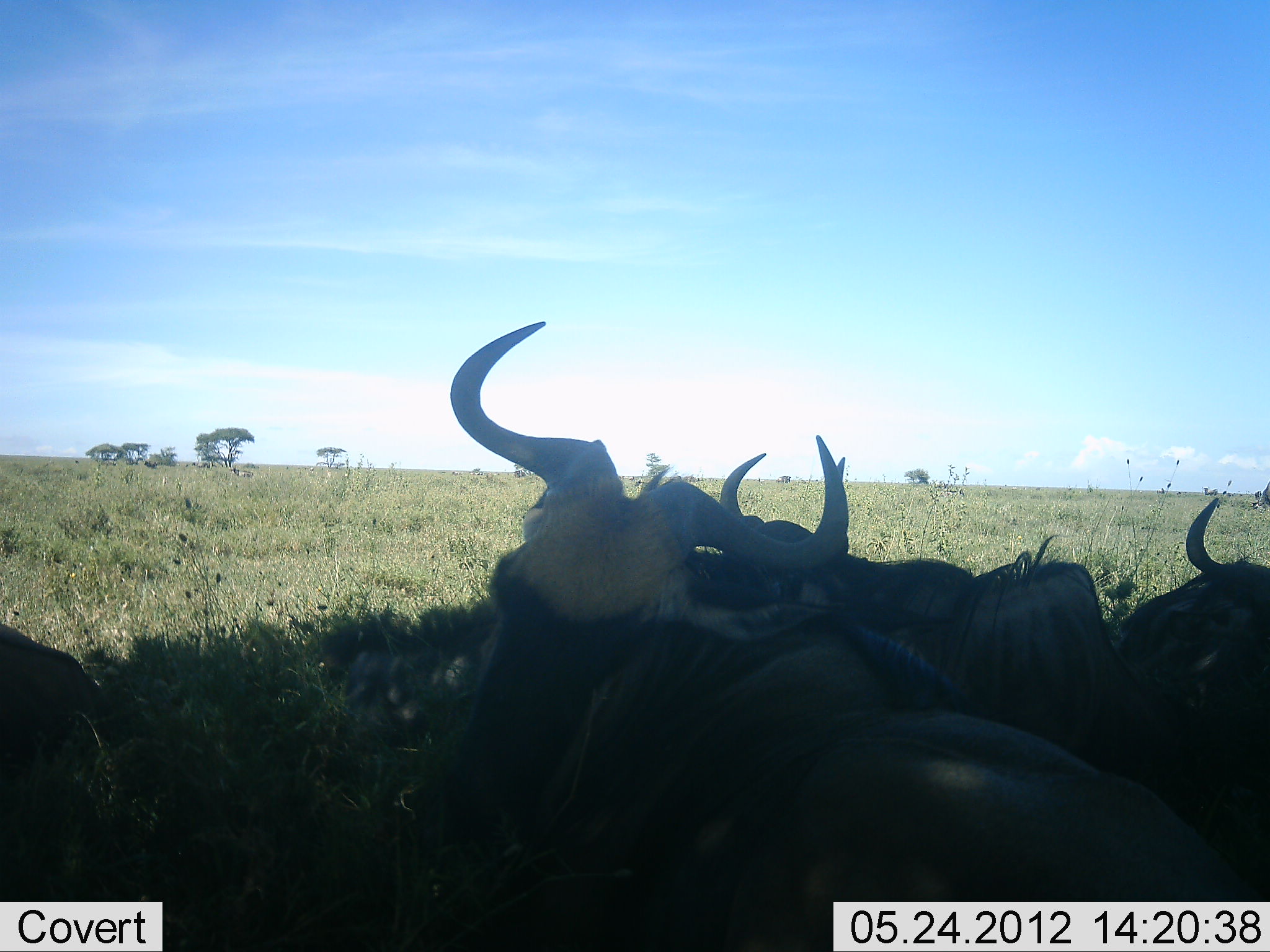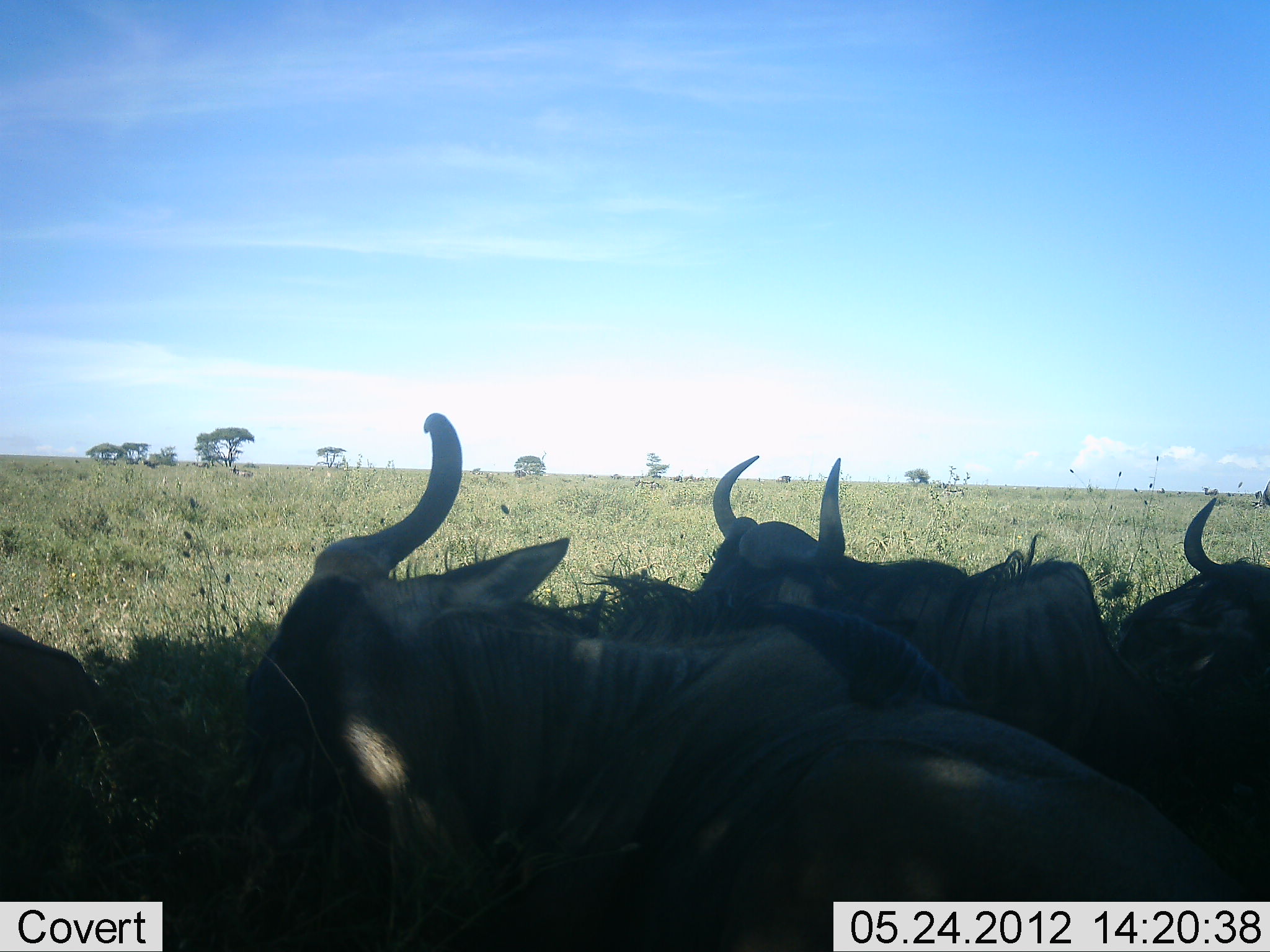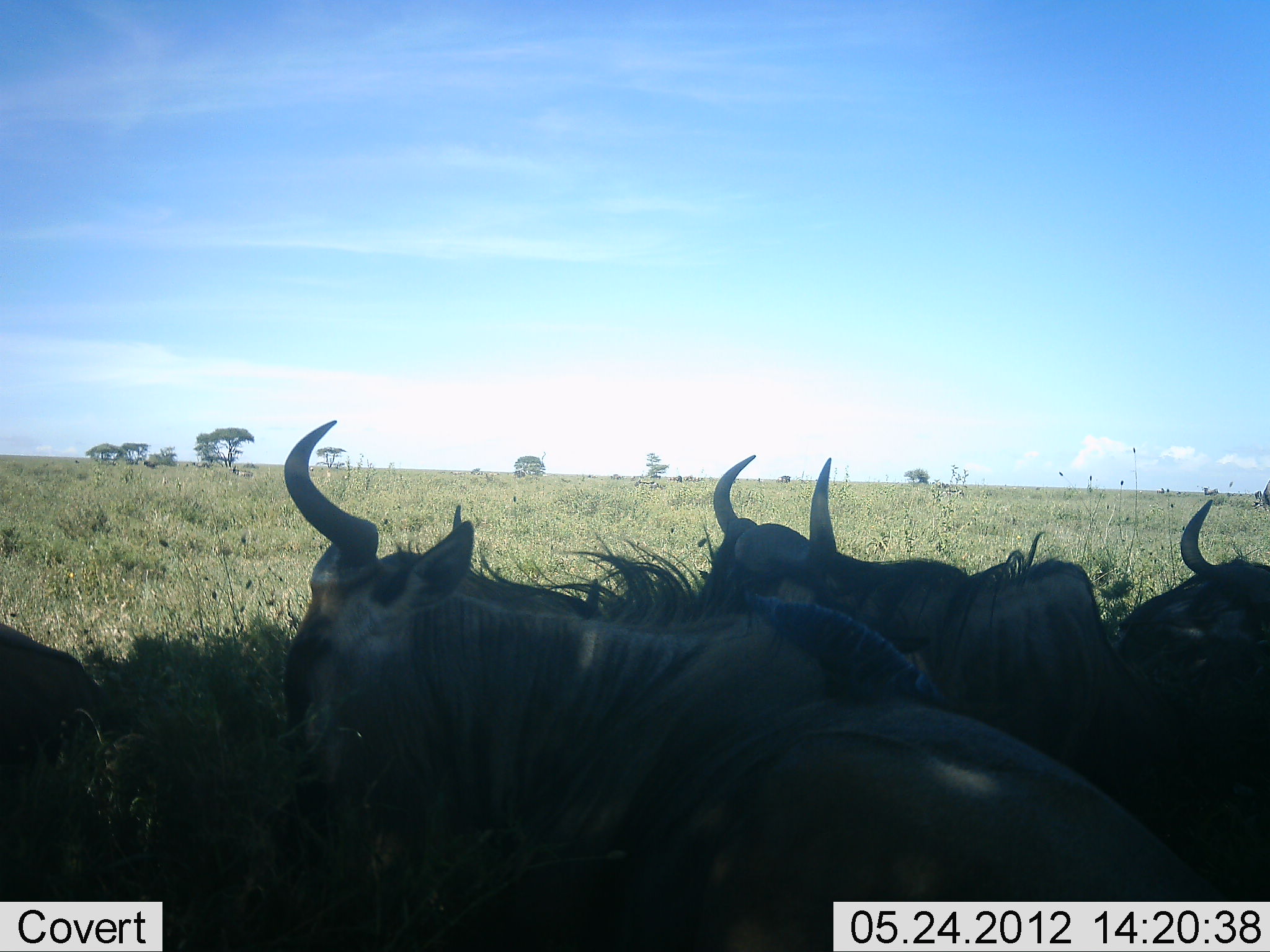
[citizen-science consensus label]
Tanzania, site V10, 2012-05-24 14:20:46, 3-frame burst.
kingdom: Animalia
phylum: Chordata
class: Mammalia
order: Artiodactyla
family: Bovidae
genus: Connochaetes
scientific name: Connochaetes taurinus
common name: blue wildebeest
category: wildebeest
Wildebeest (blue wildebeest) (Connochaetes taurinus), count 4. Behavior (volunteer vote fractions): standing 9%, resting 91%, moving 0%, interacting 0%. Young present (vote fraction): 0%. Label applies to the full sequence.